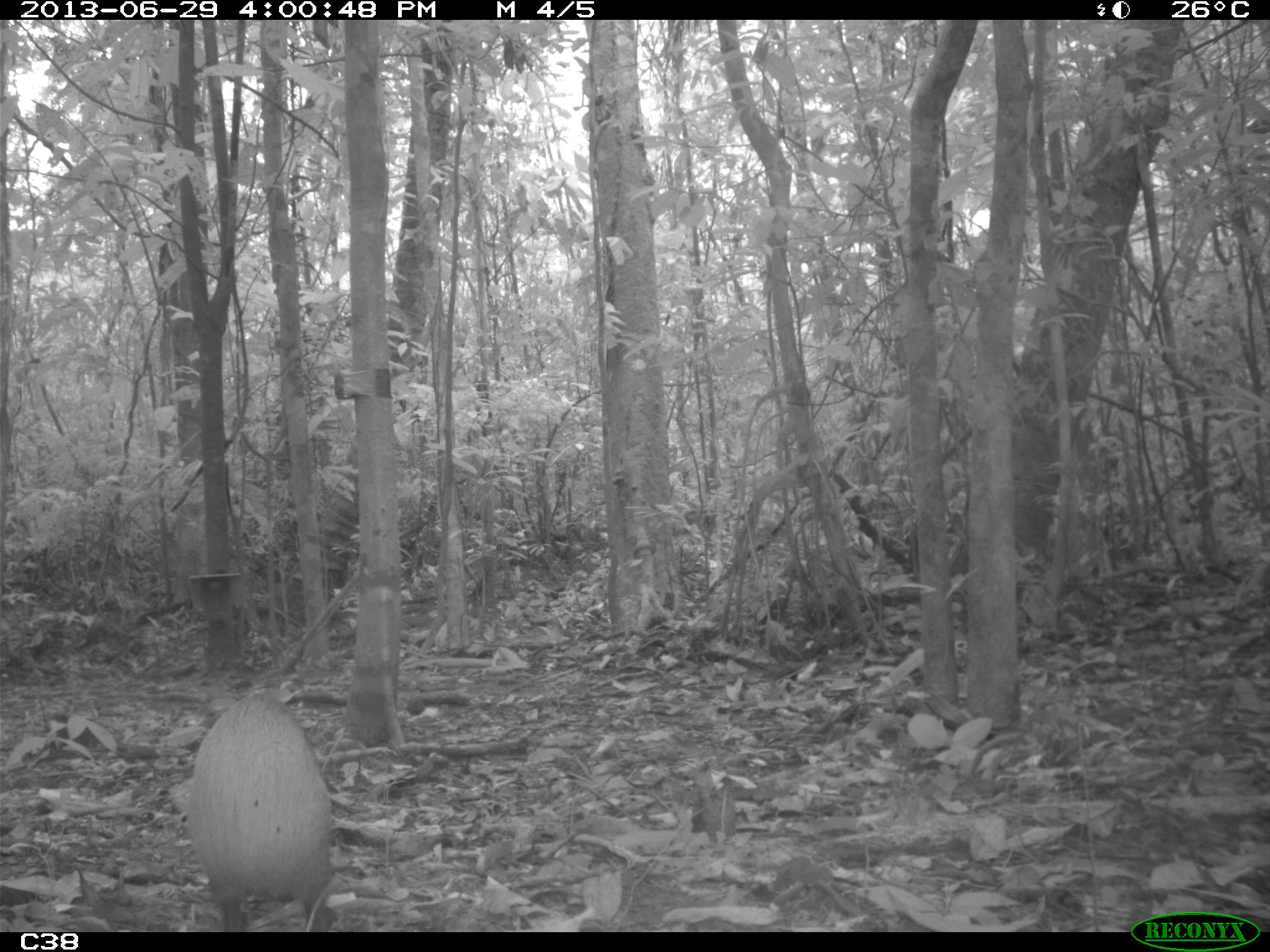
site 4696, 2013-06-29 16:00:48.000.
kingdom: Animalia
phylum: Chordata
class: Mammalia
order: Rodentia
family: Dasyproctidae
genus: Dasyprocta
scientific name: Dasyprocta leporina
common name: red-rumped agouti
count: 1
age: adult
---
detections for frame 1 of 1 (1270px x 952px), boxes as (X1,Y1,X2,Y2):
dasyprocta leporina: (167,690,334,932)